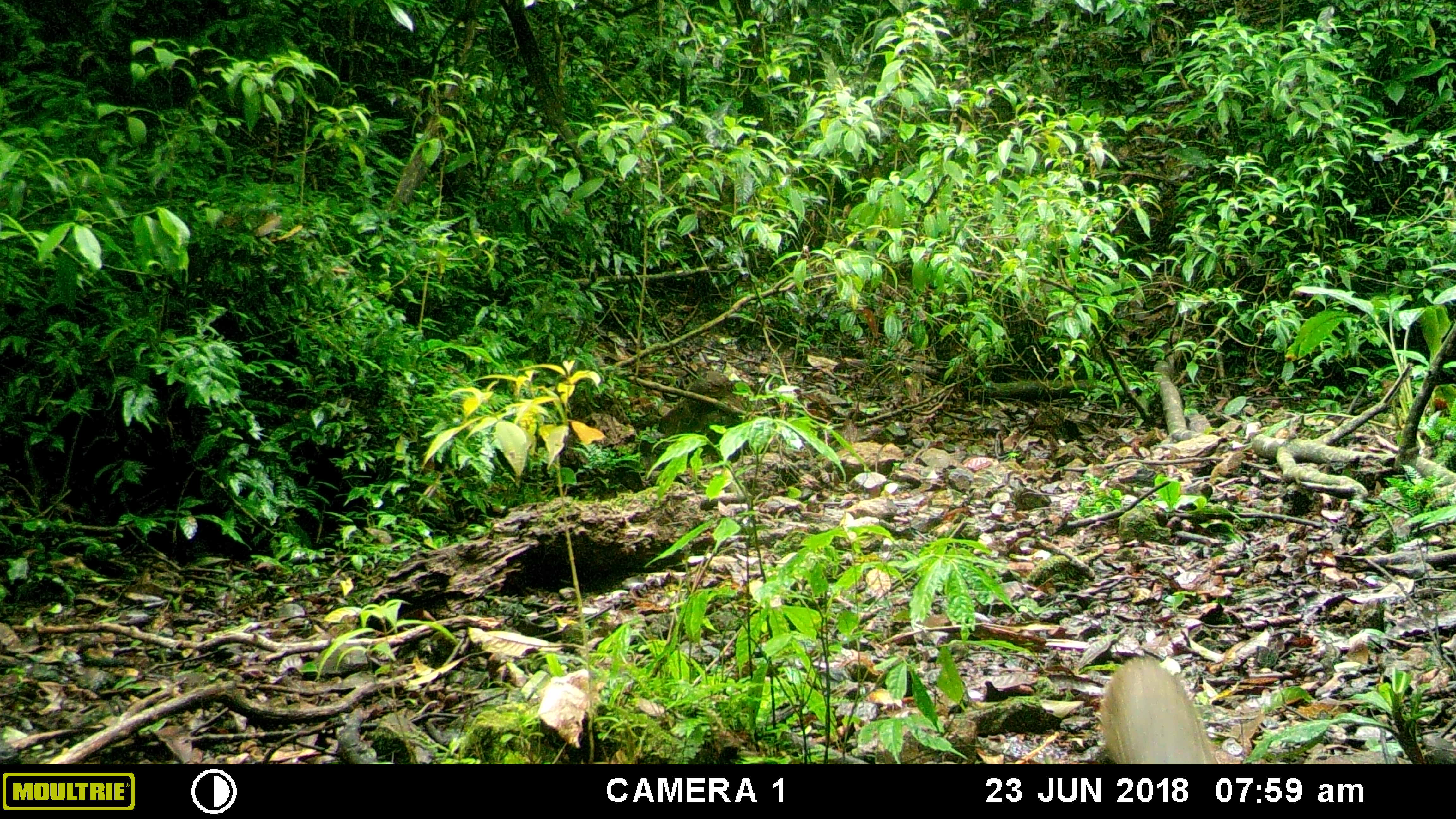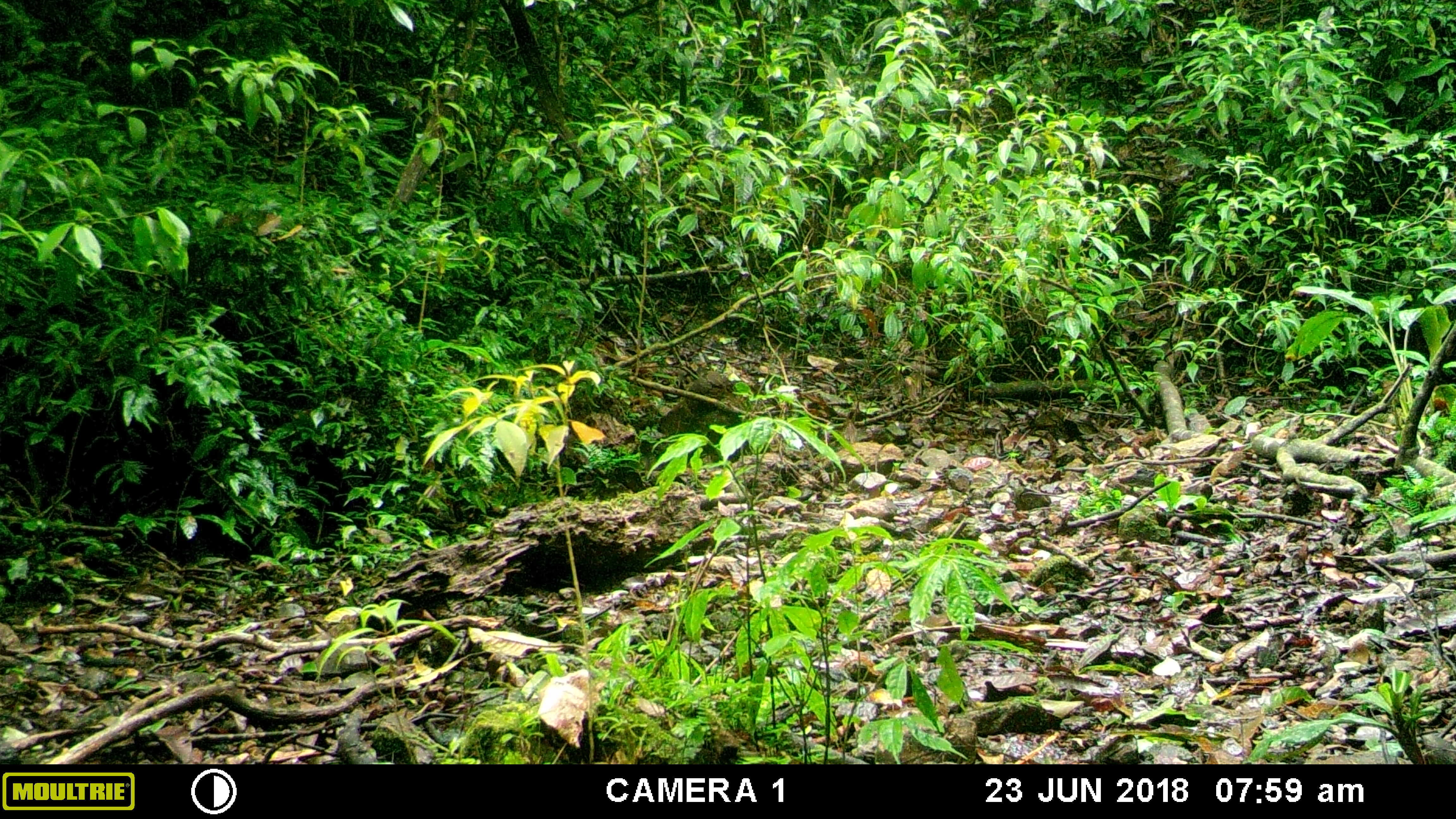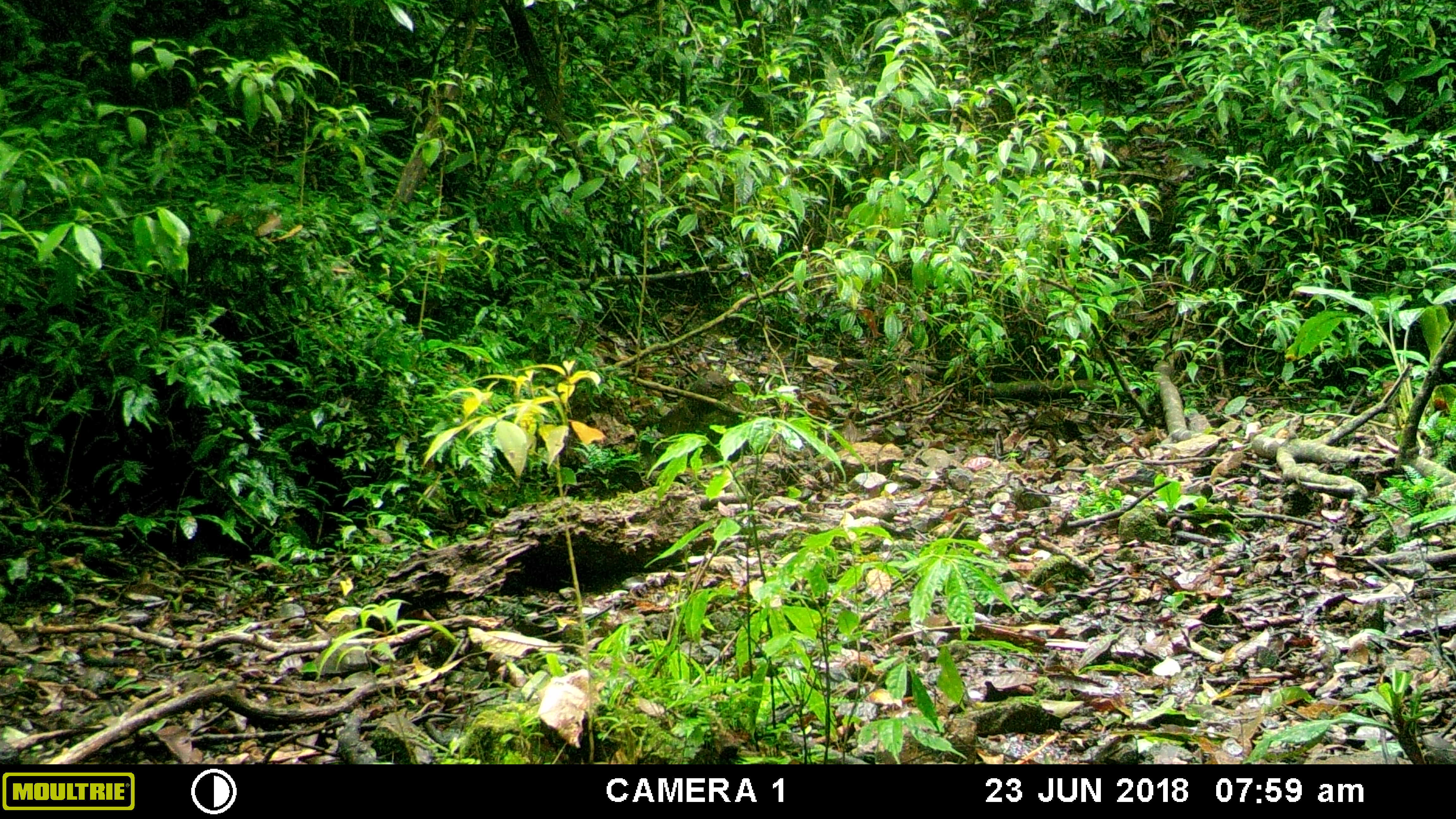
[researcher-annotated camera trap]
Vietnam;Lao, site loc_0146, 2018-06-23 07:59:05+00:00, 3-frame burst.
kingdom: Animalia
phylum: Chordata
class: Mammalia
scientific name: Mammalia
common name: mammal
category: unidentified small mammal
Unidentified small mammal (mammal) (Mammalia). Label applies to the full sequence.